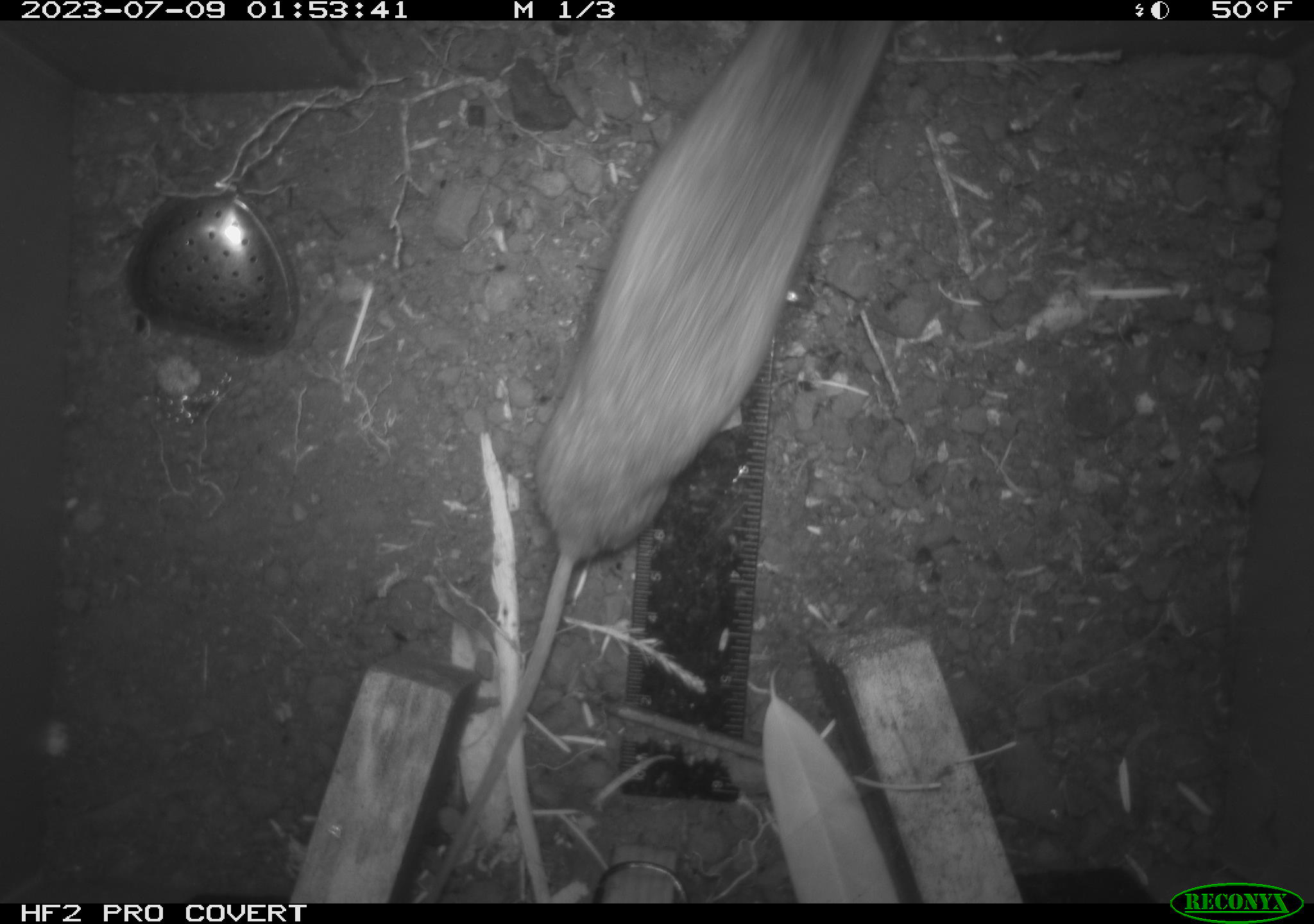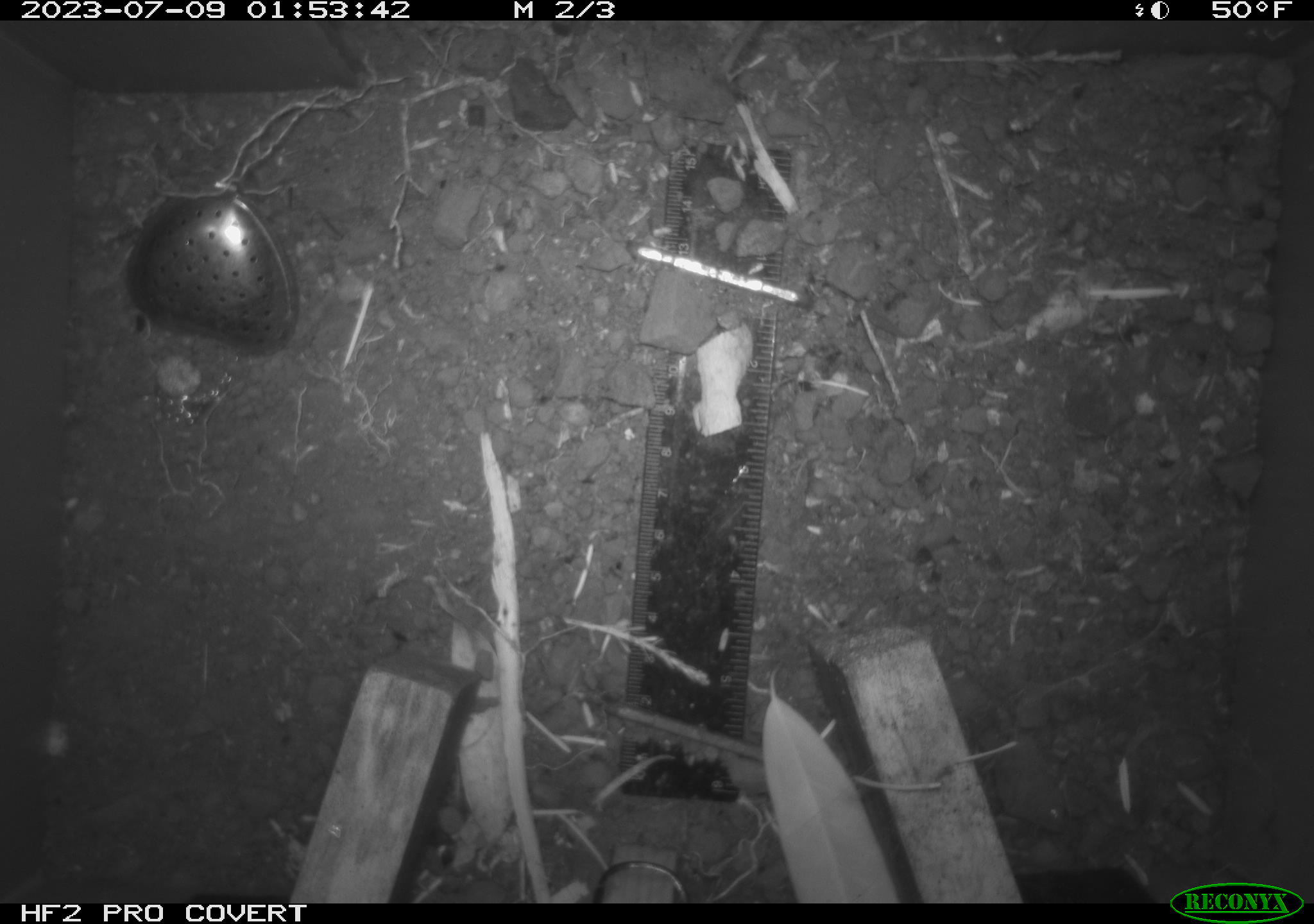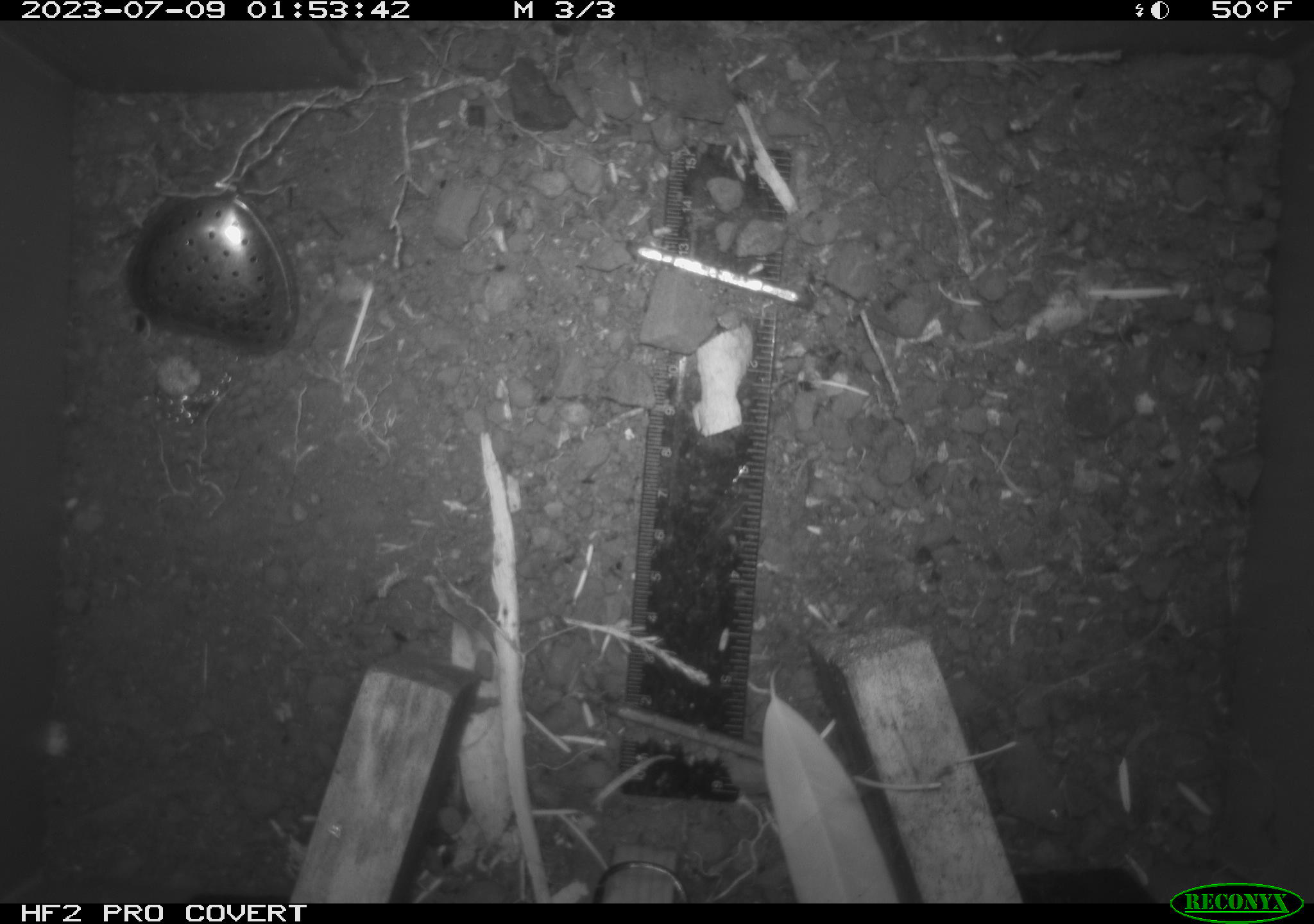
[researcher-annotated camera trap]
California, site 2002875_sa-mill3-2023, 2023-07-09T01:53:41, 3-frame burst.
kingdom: Animalia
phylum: Chordata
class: Mammalia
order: Rodentia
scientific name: Rodentia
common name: mouse species